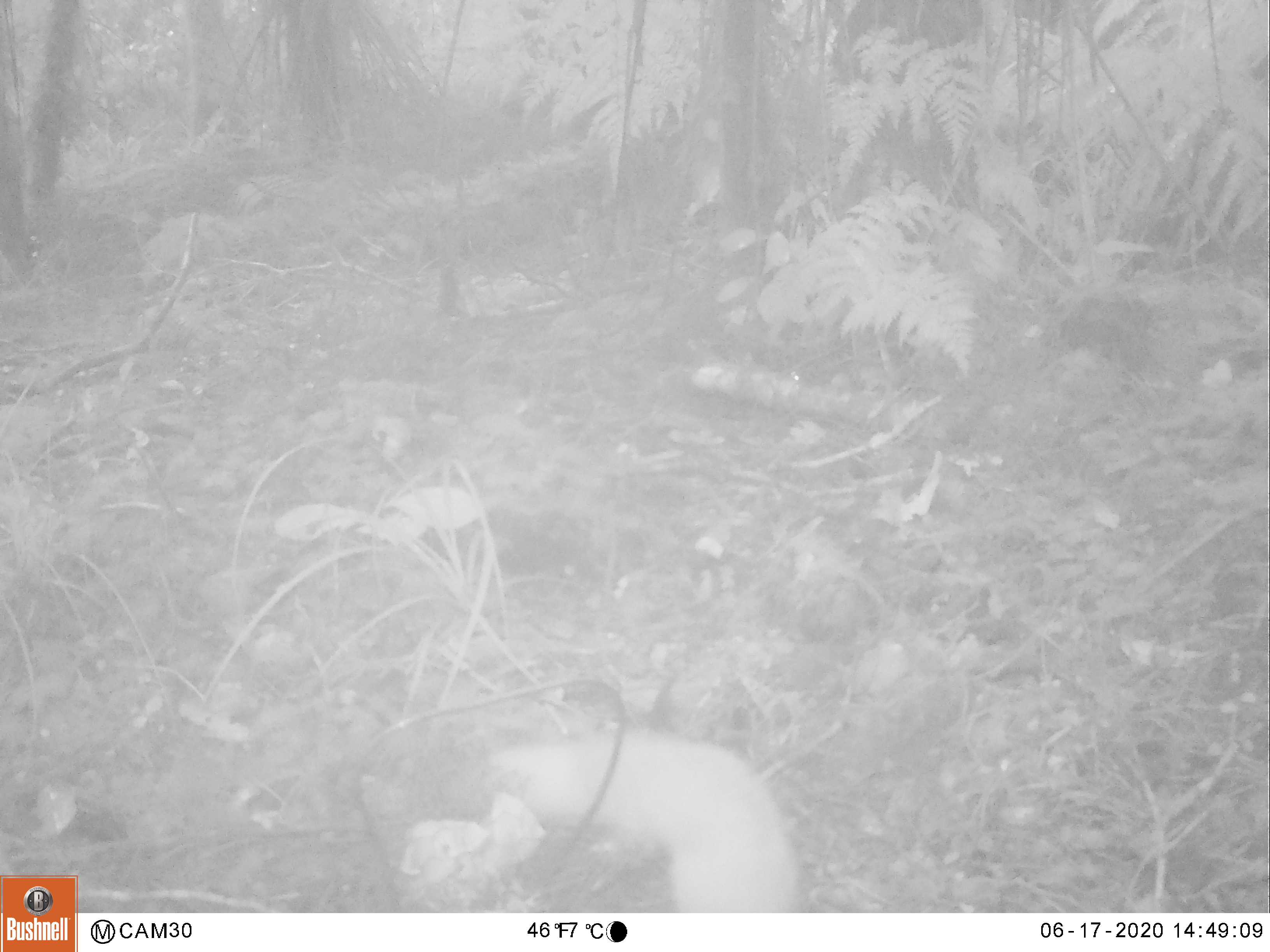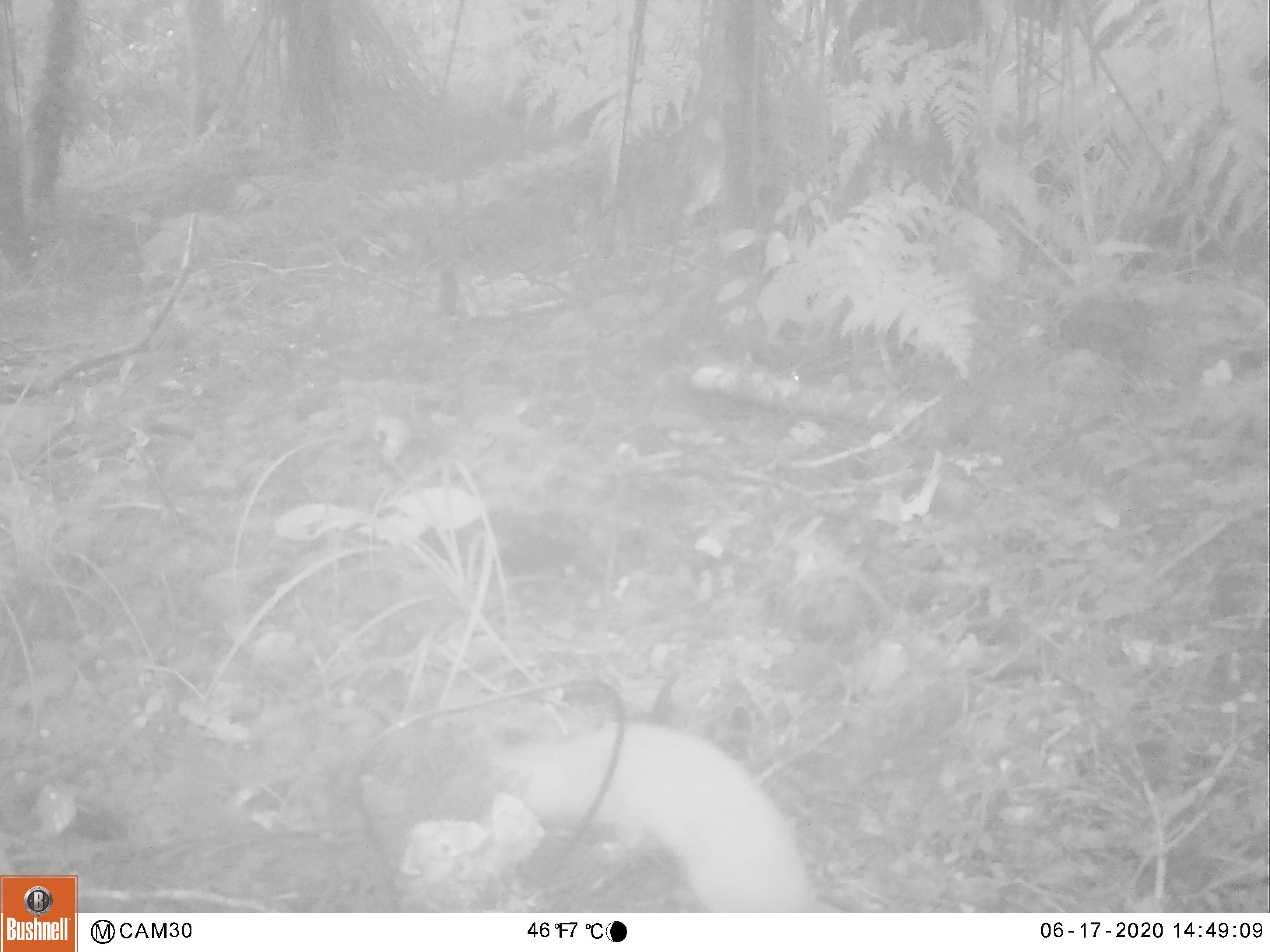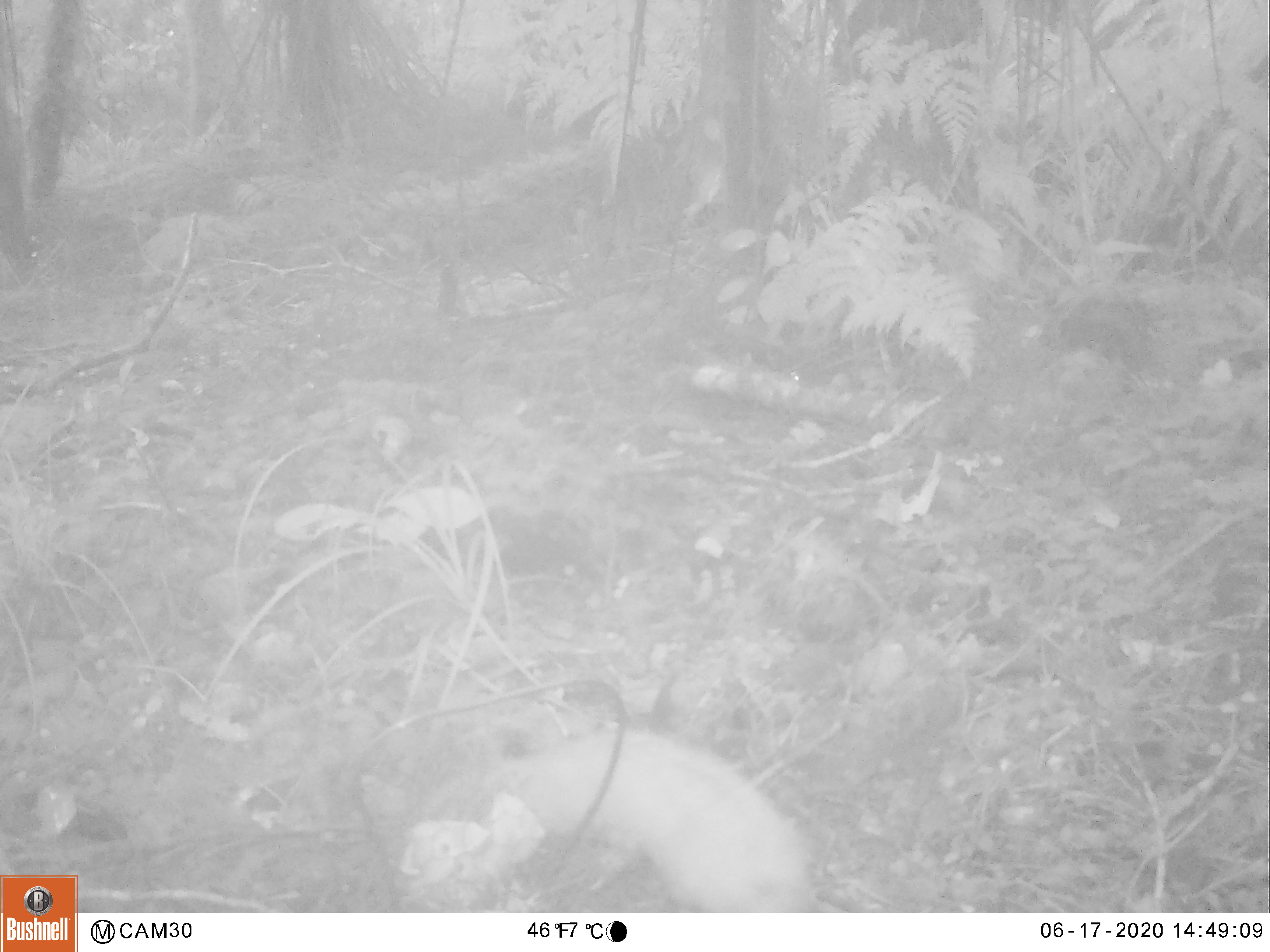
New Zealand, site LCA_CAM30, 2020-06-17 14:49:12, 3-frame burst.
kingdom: Animalia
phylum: Chordata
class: Mammalia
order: Carnivora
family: Mustelidae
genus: Mustela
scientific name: Mustela erminea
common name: stoat